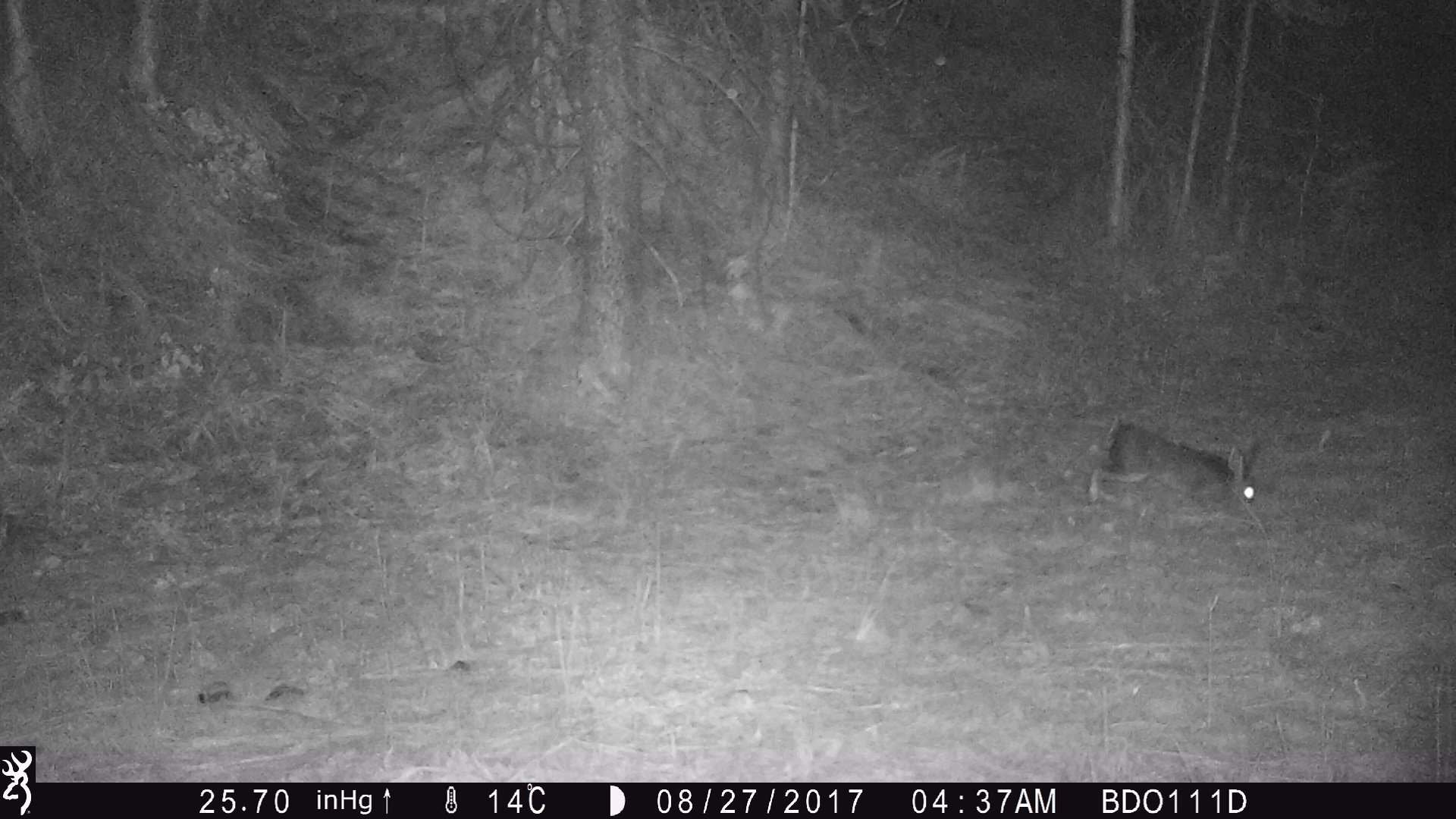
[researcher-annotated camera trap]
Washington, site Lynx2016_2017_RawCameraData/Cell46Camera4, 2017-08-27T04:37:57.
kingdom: Animalia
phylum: Chordata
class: Mammalia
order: Lagomorpha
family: Leporidae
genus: Lepus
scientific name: Lepus americanus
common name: snowshoe hare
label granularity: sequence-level